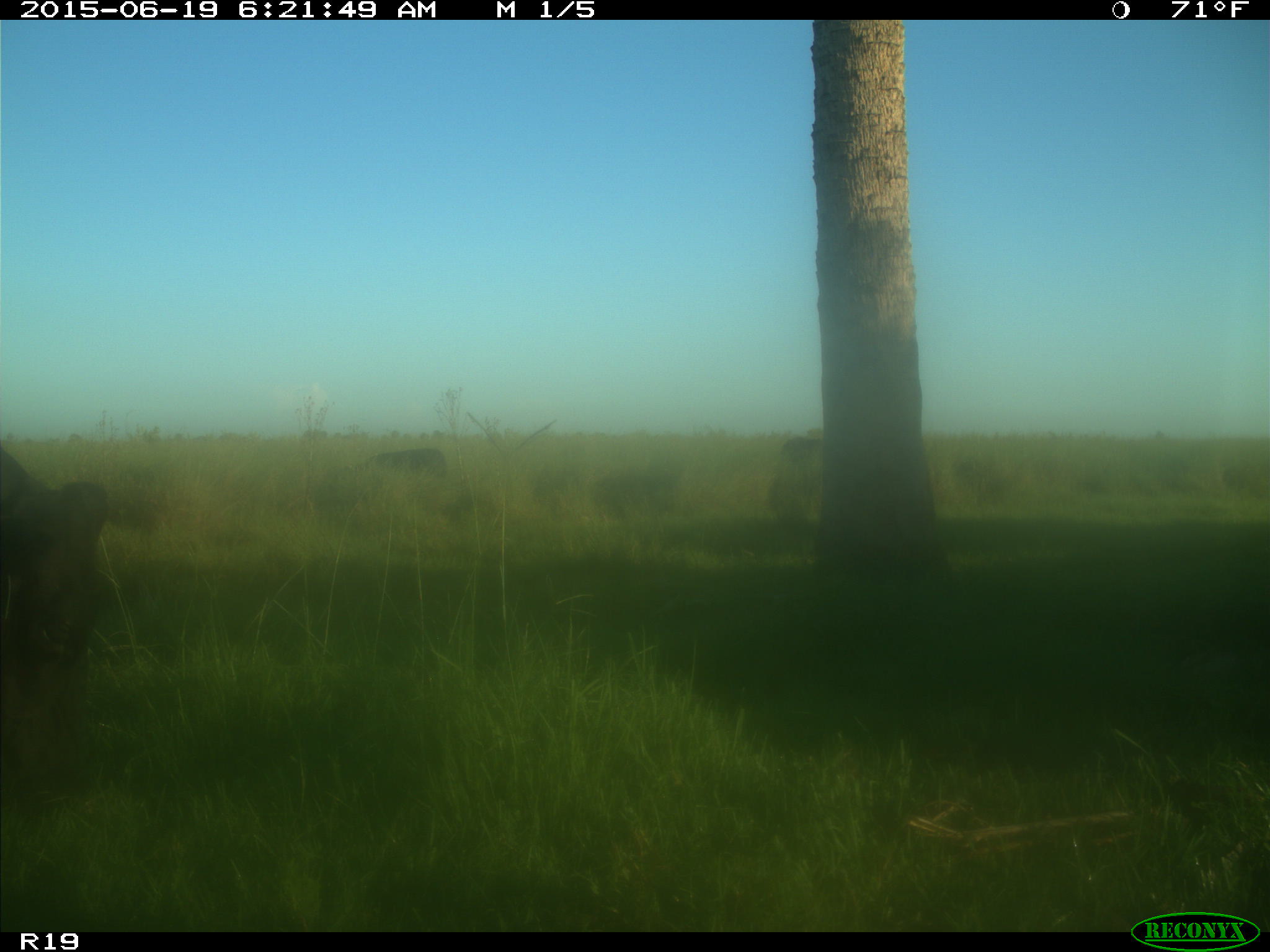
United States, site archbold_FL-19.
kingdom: Animalia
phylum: Chordata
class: Mammalia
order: Artiodactyla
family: Bovidae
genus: Bos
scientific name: Bos taurus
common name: domestic cow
Bos taurus (domestic cow).